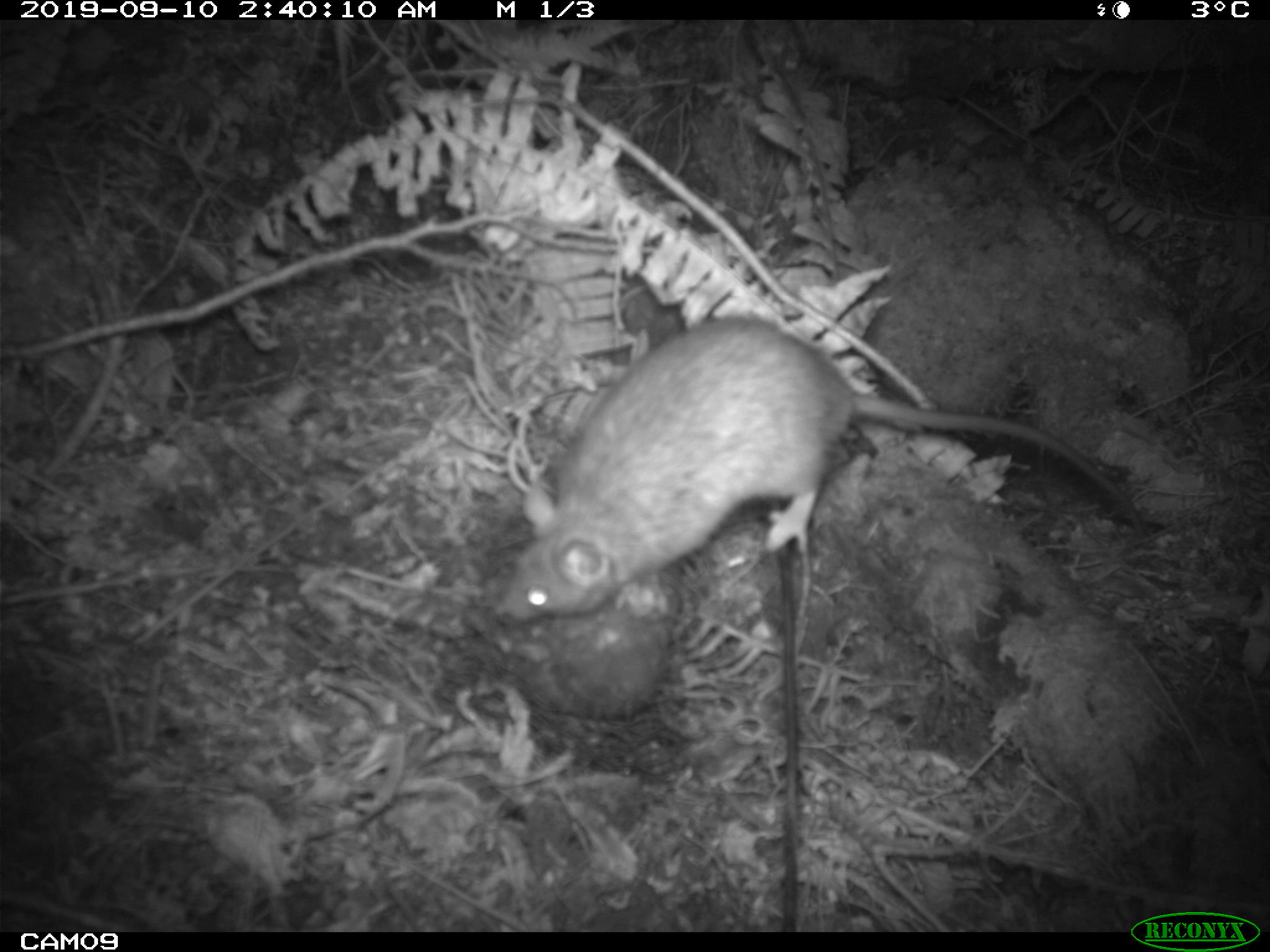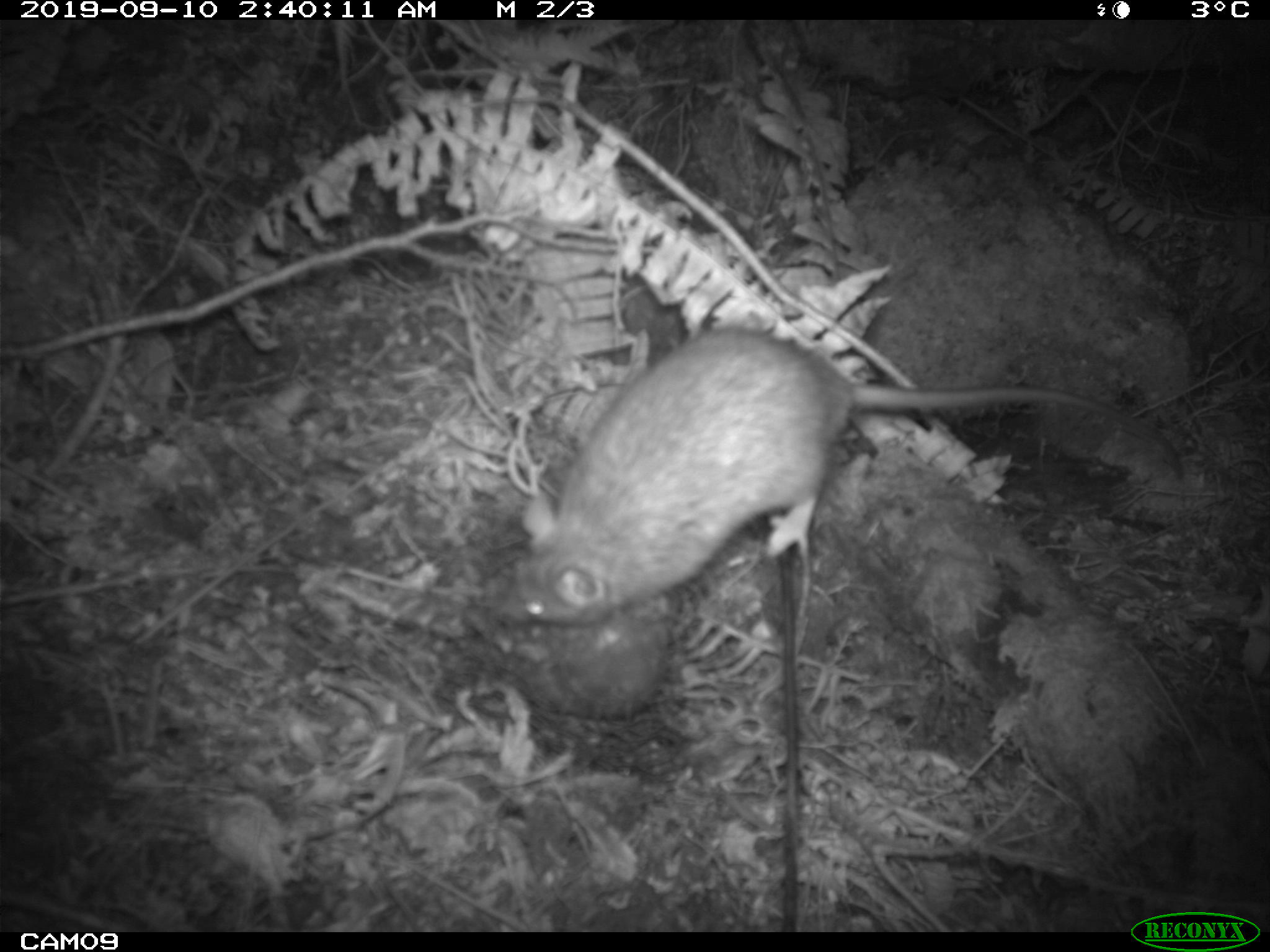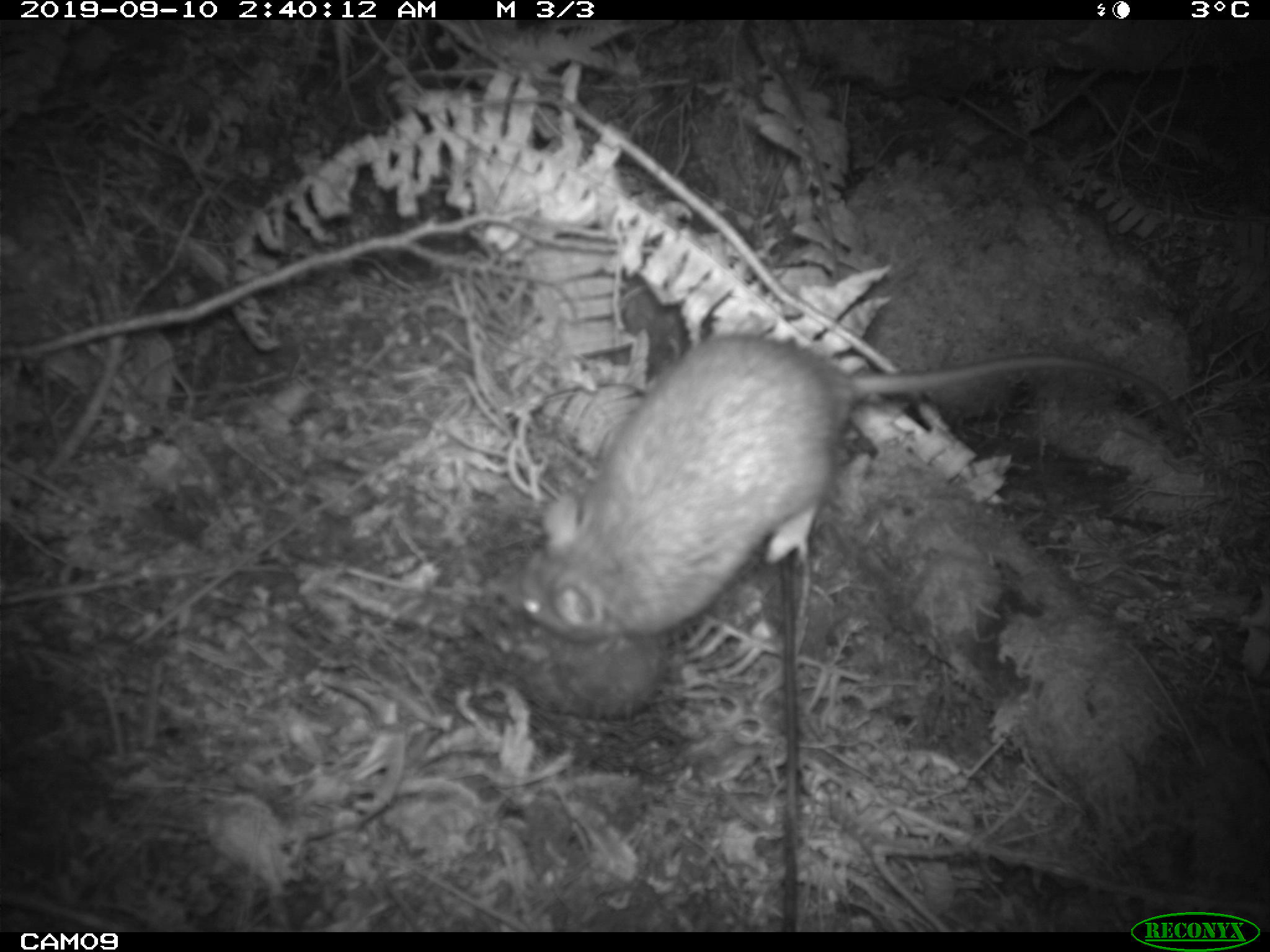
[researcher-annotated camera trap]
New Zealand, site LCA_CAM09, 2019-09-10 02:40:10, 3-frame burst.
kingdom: Animalia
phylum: Chordata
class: Mammalia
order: Rodentia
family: Muridae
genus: Rattus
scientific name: Rattus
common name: rat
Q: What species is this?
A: Rat (Rattus).